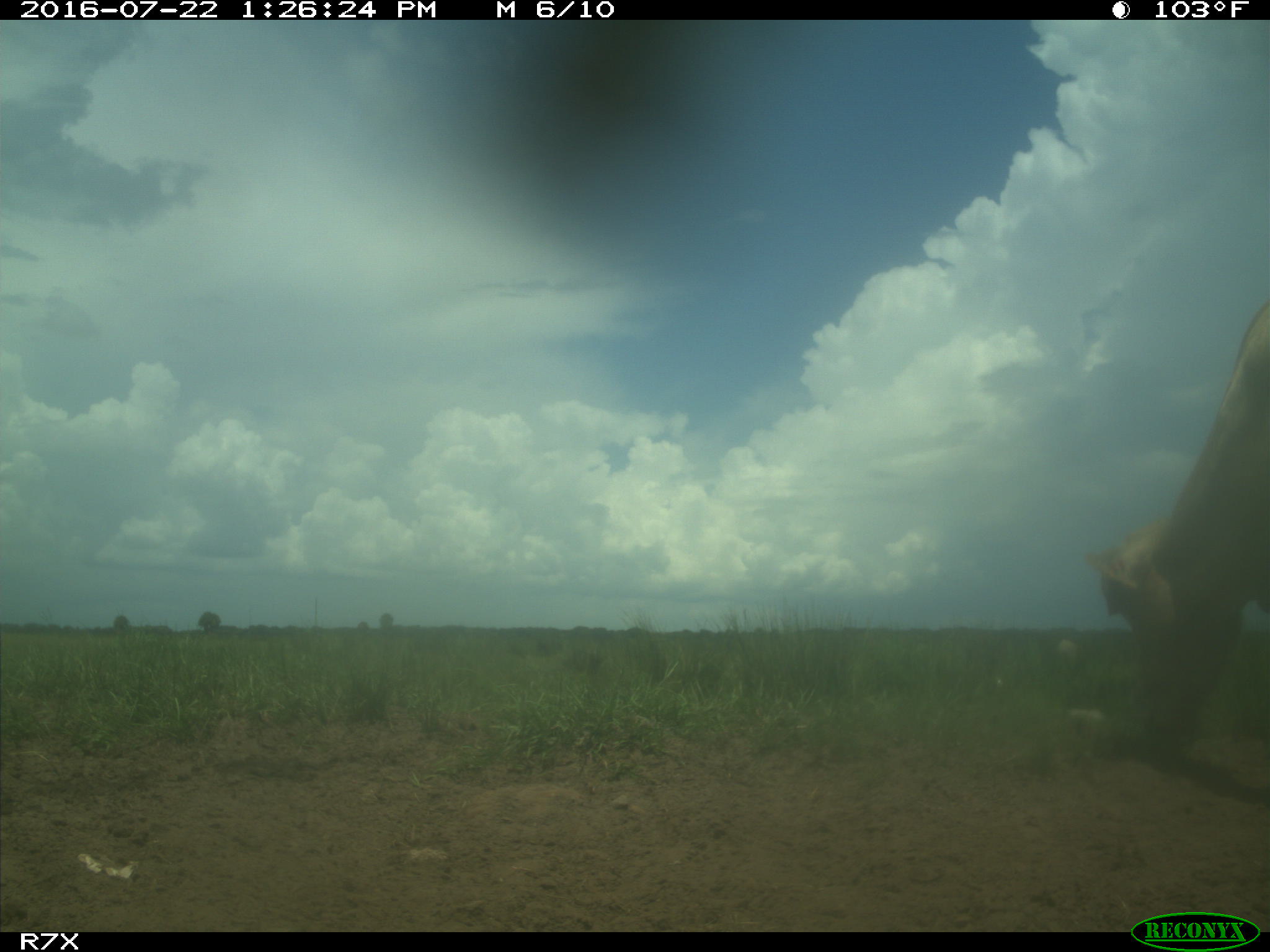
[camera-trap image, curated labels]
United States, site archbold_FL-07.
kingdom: Animalia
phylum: Chordata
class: Mammalia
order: Artiodactyla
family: Bovidae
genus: Bos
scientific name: Bos taurus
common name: domestic cow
Bos taurus (domestic cow).